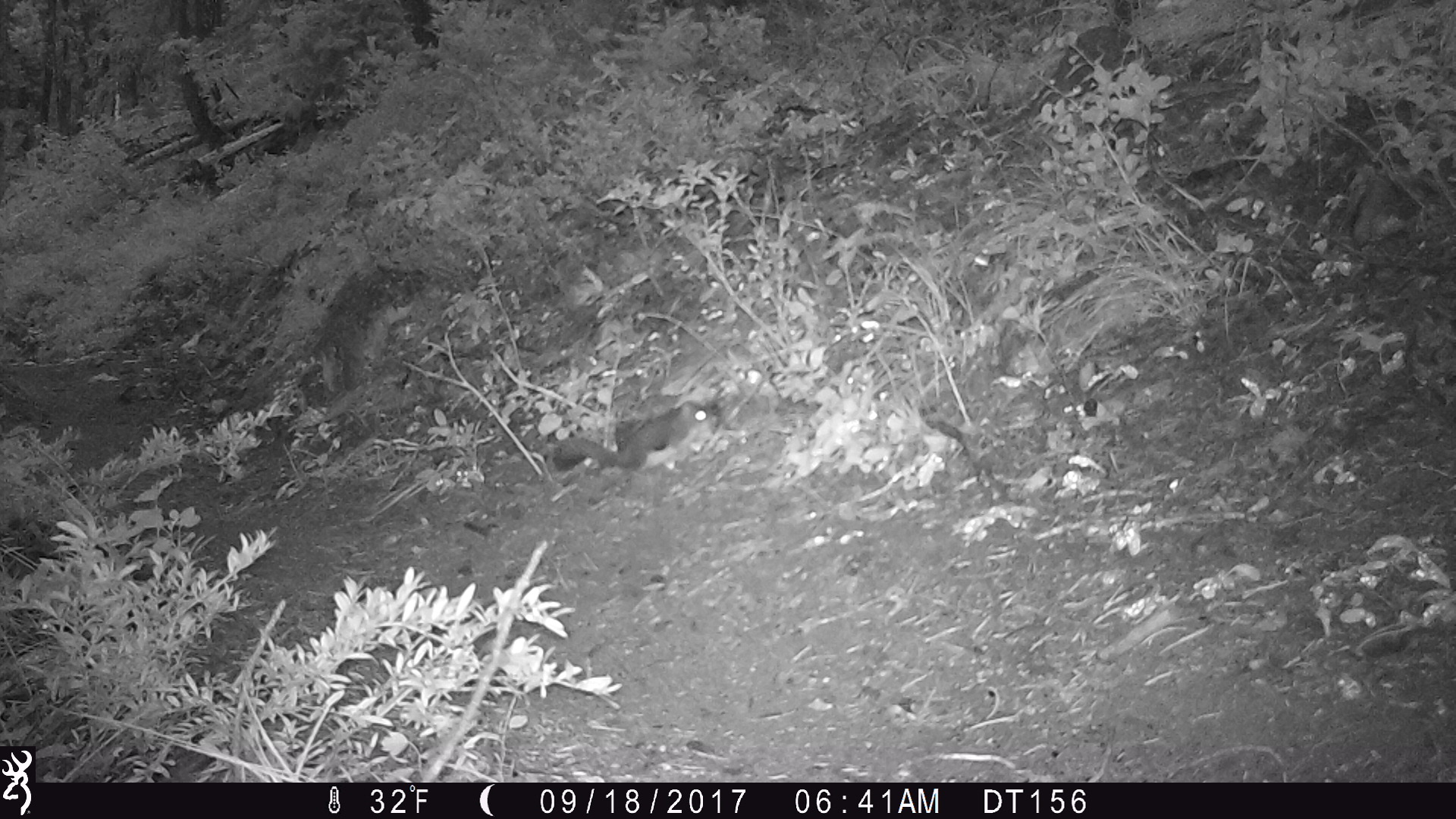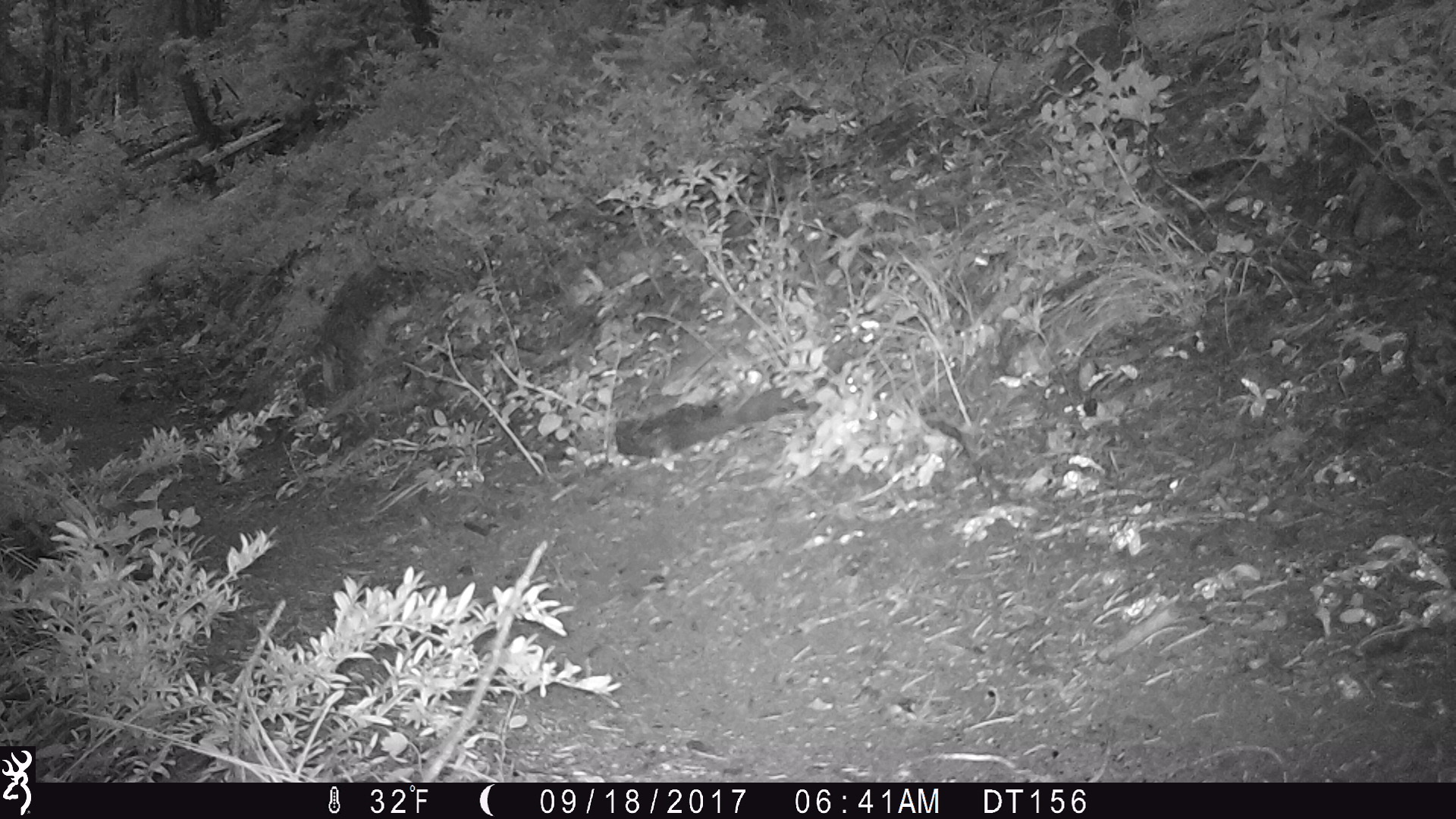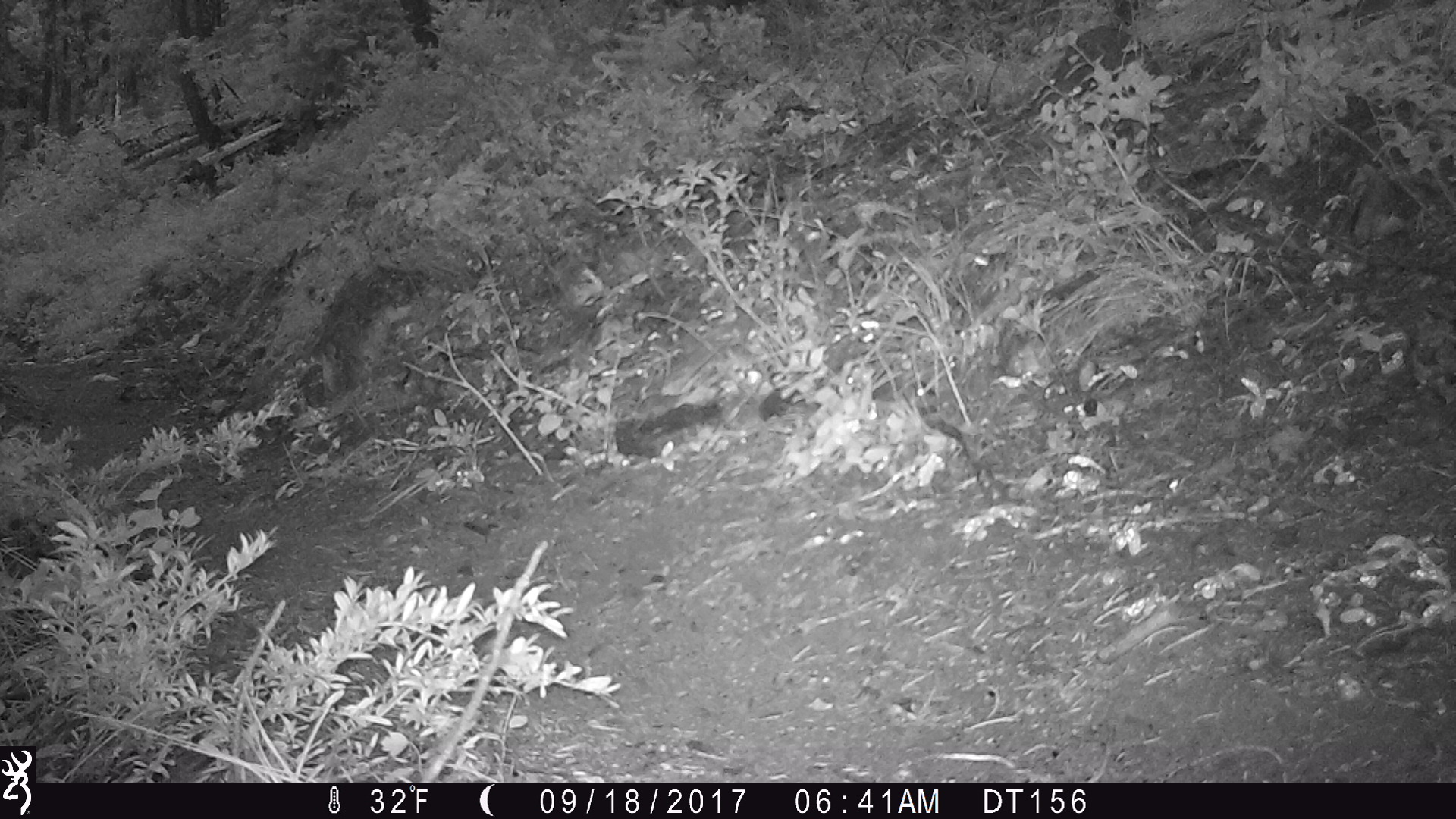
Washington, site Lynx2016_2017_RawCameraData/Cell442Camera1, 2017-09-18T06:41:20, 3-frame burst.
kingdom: Animalia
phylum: Chordata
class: Mammalia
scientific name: Mammalia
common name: small mammal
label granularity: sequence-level